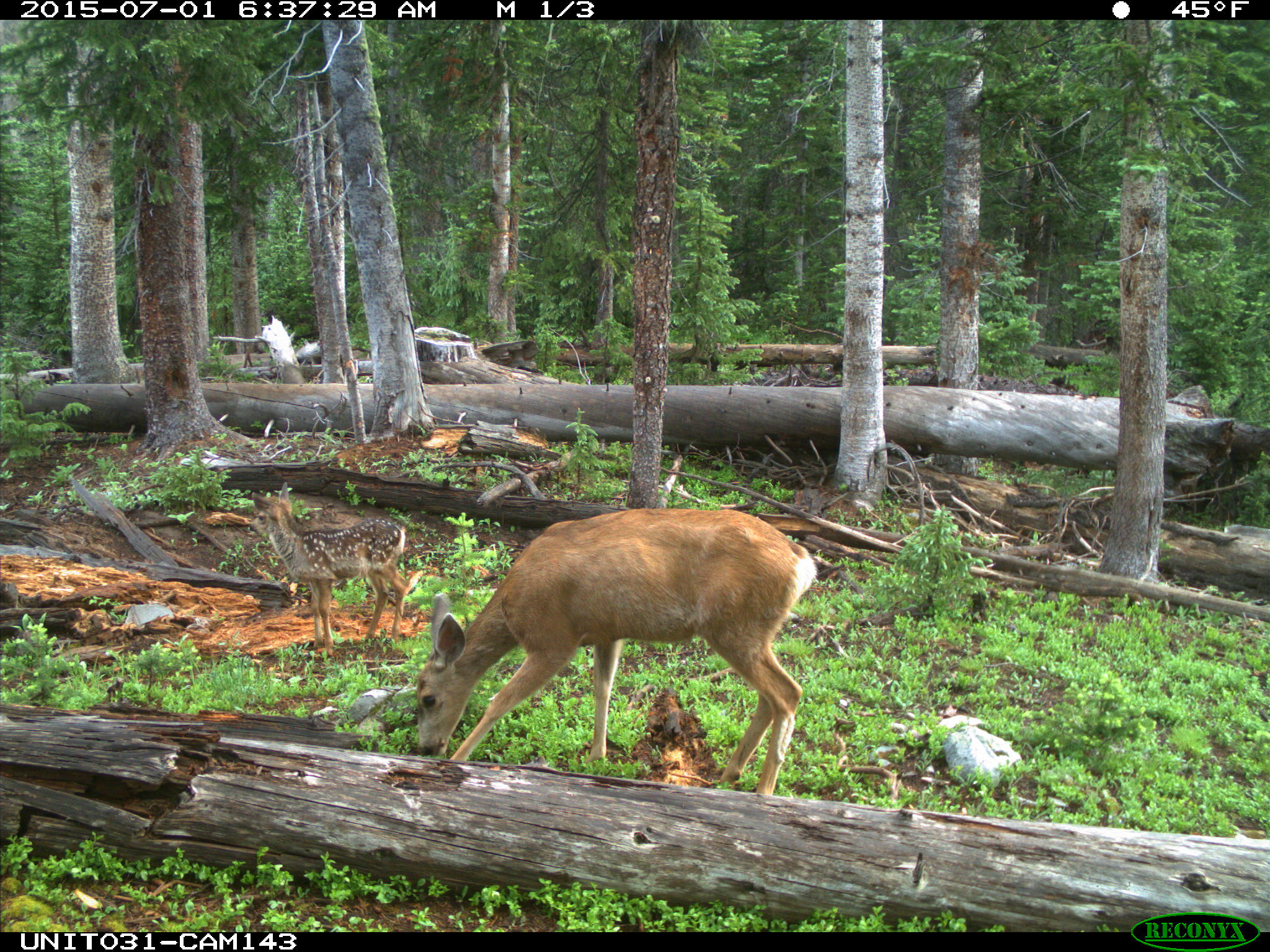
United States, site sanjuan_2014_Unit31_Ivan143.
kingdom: Animalia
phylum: Chordata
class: Mammalia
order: Artiodactyla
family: Cervidae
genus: Odocoileus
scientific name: Odocoileus hemionus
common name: mule deer